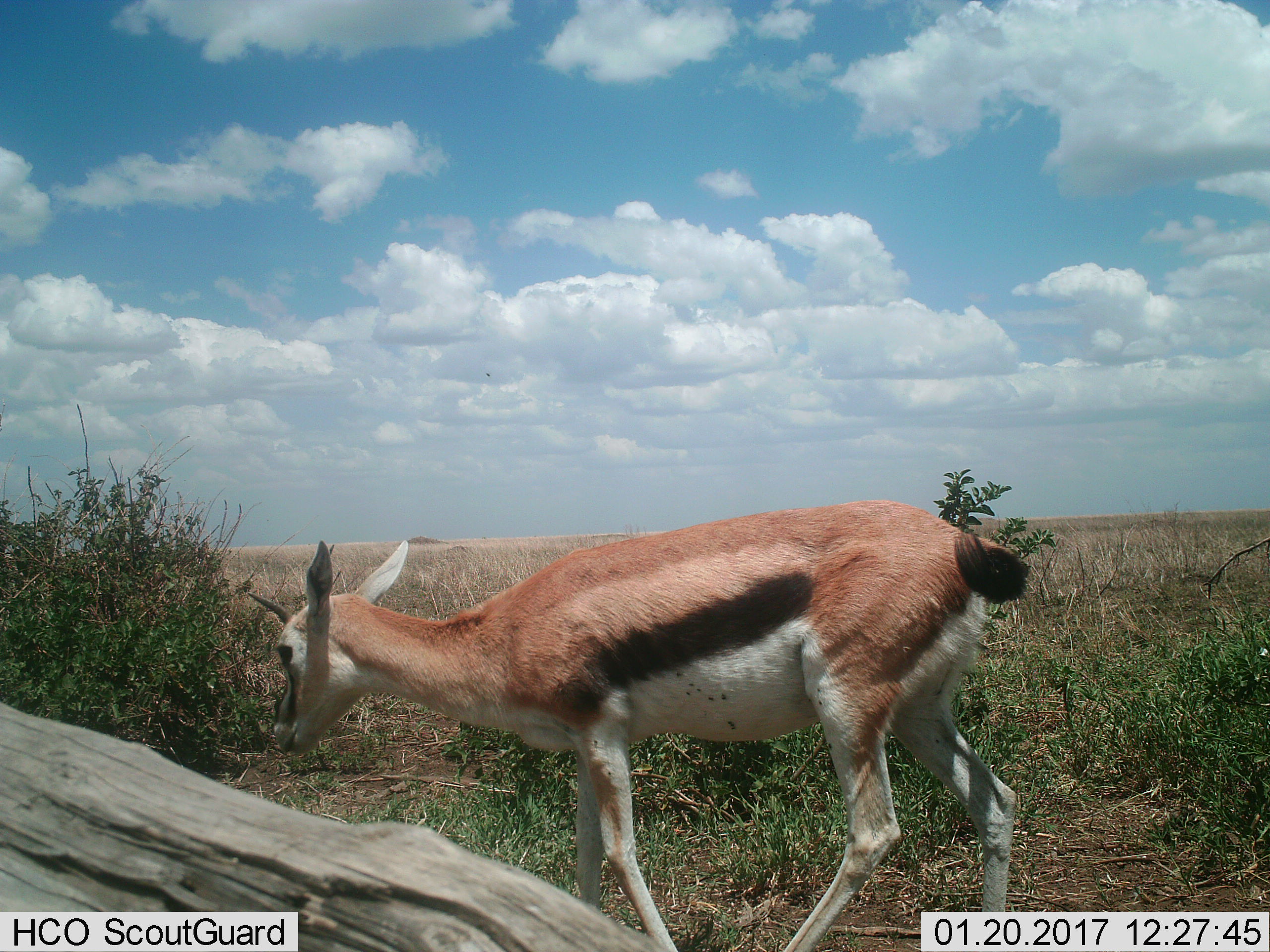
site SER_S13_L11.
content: unidentified animal